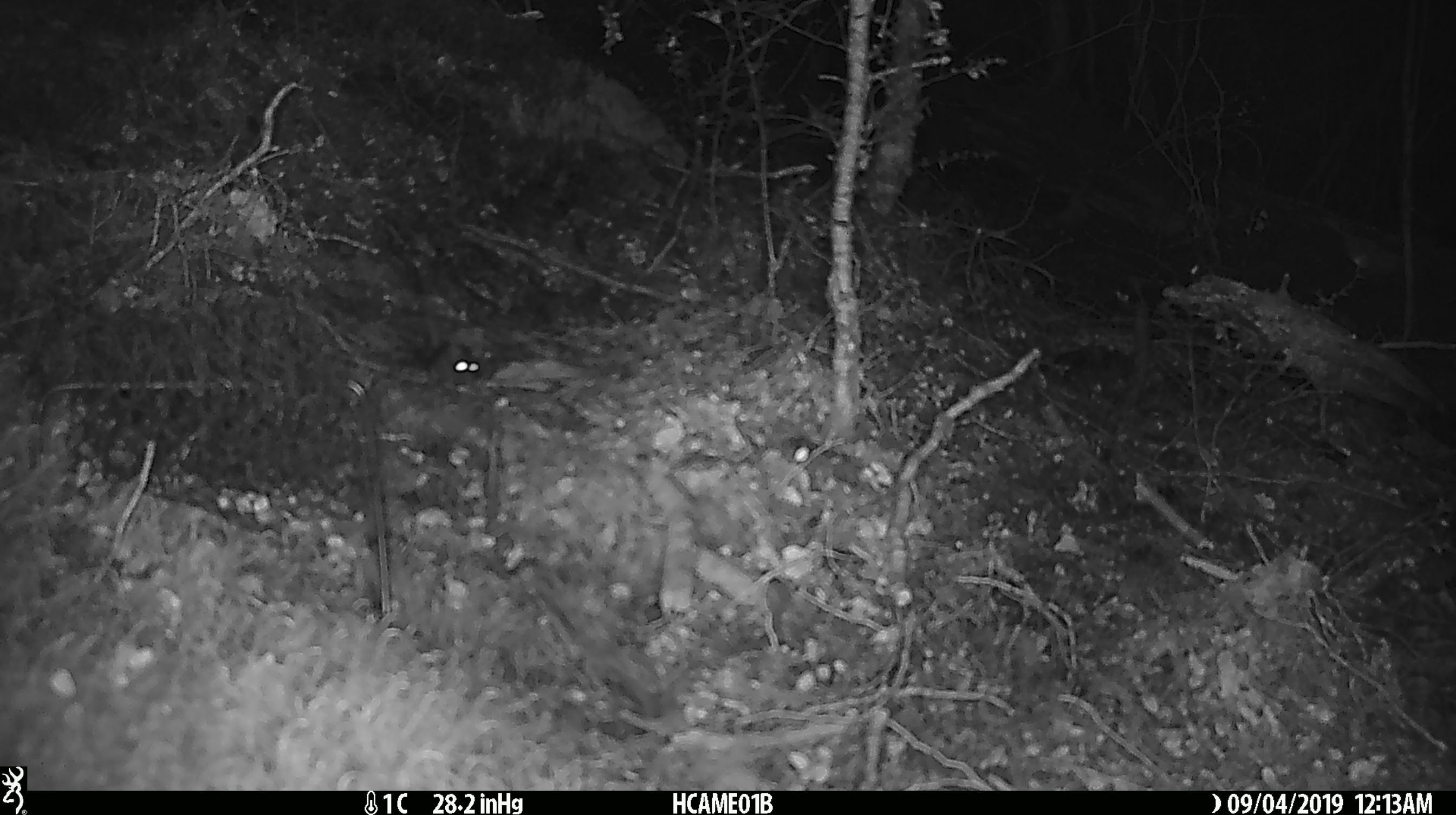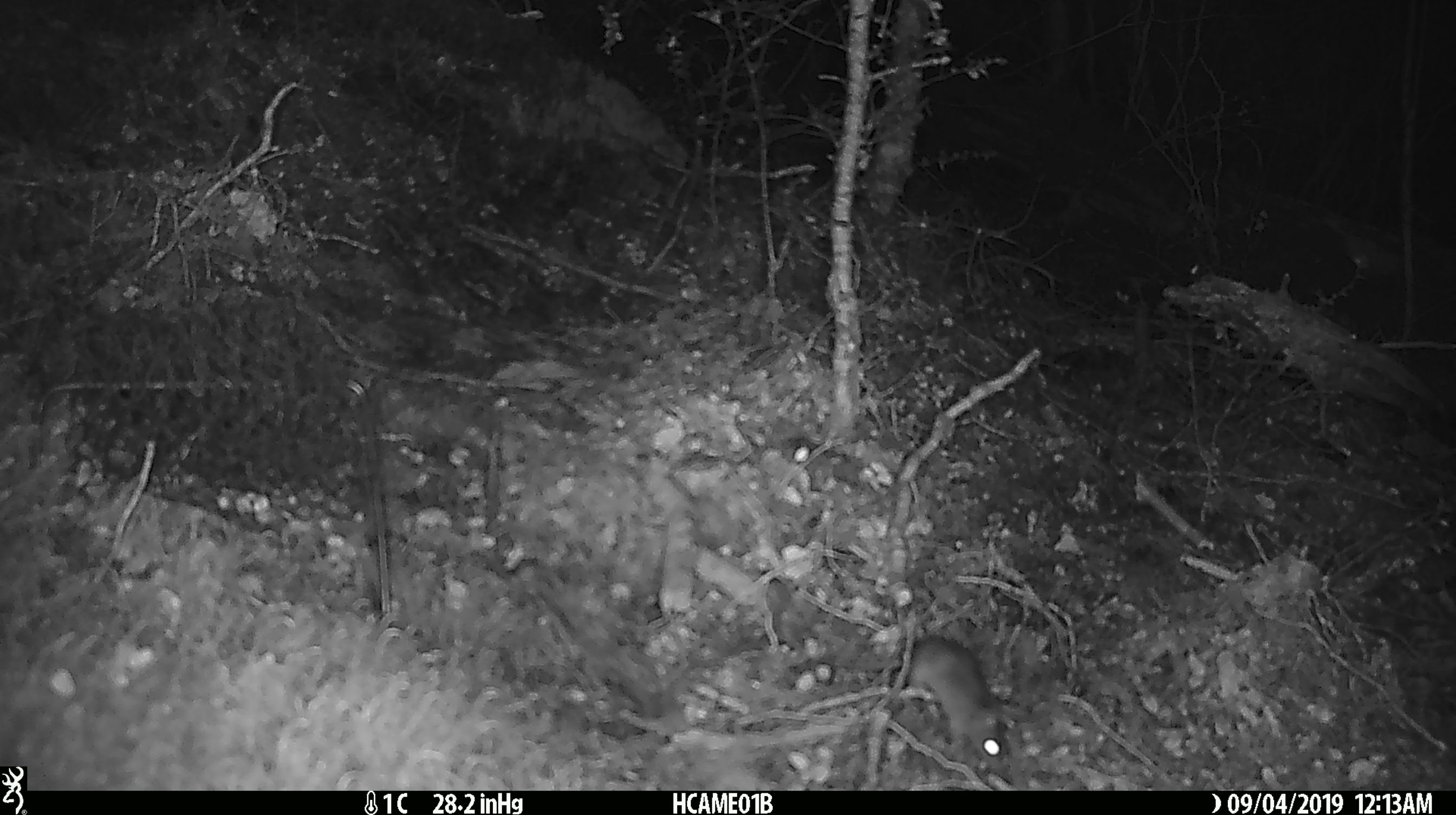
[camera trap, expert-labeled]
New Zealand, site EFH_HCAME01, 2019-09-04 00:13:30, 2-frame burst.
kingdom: Animalia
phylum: Chordata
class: Mammalia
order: Rodentia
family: Muridae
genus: Mus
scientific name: Mus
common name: mouse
Mouse (Mus).